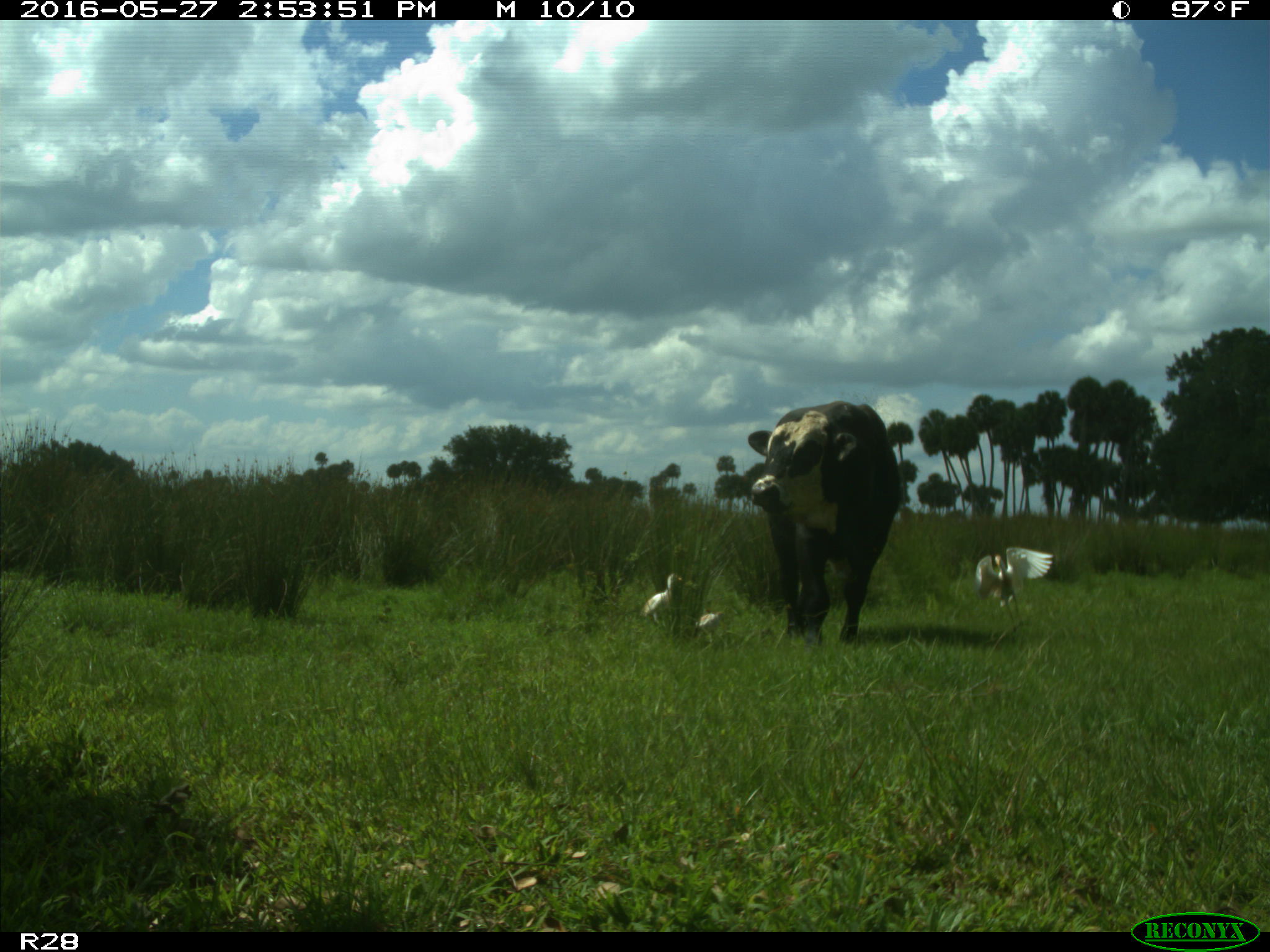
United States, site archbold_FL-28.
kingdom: Animalia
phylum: Chordata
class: Mammalia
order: Artiodactyla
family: Bovidae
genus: Bos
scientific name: Bos taurus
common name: domestic cow